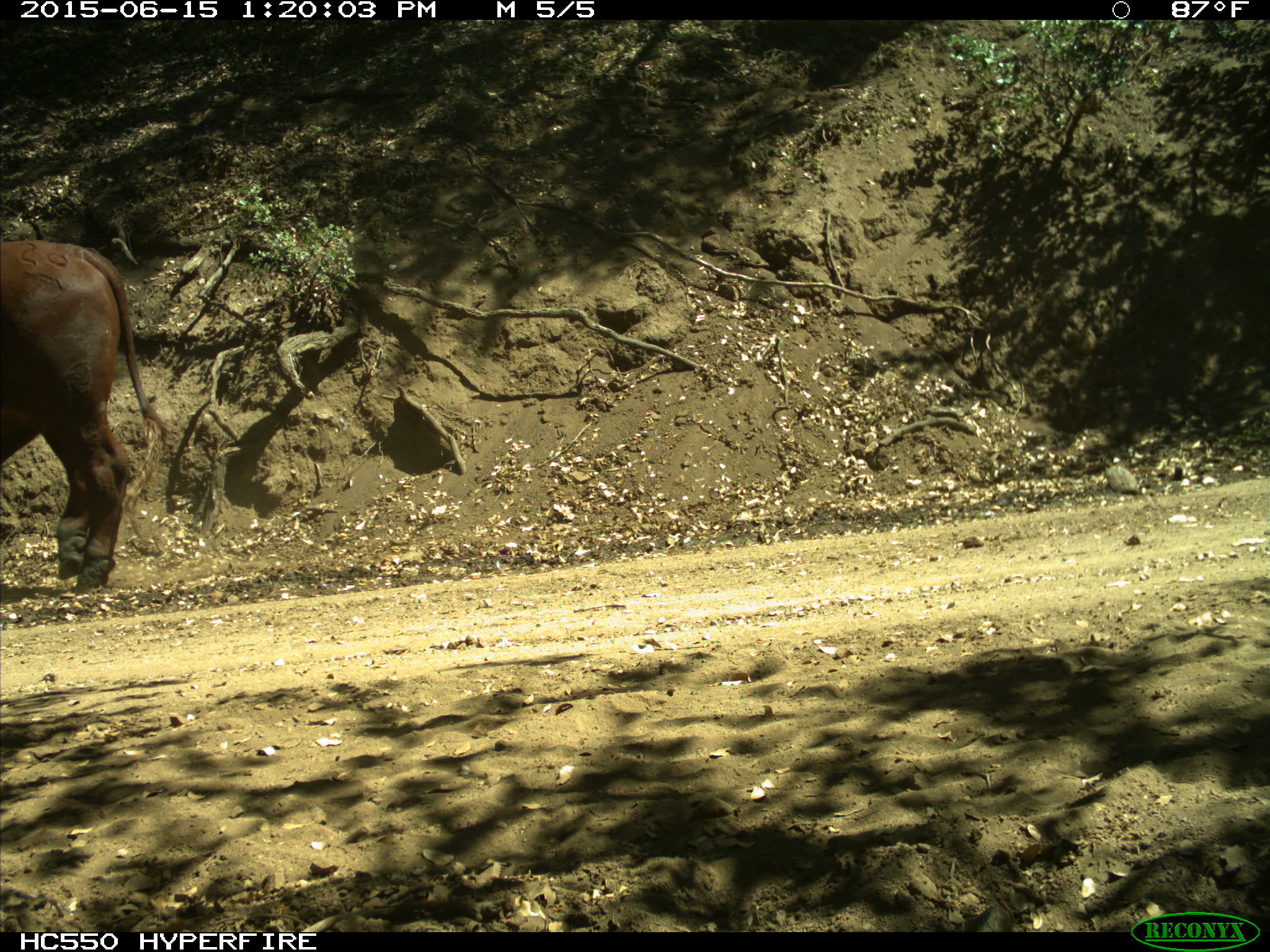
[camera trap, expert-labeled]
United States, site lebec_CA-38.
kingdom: Animalia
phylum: Chordata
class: Mammalia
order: Artiodactyla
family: Bovidae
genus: Bos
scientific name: Bos taurus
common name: domestic cow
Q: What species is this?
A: Bos taurus (domestic cow).